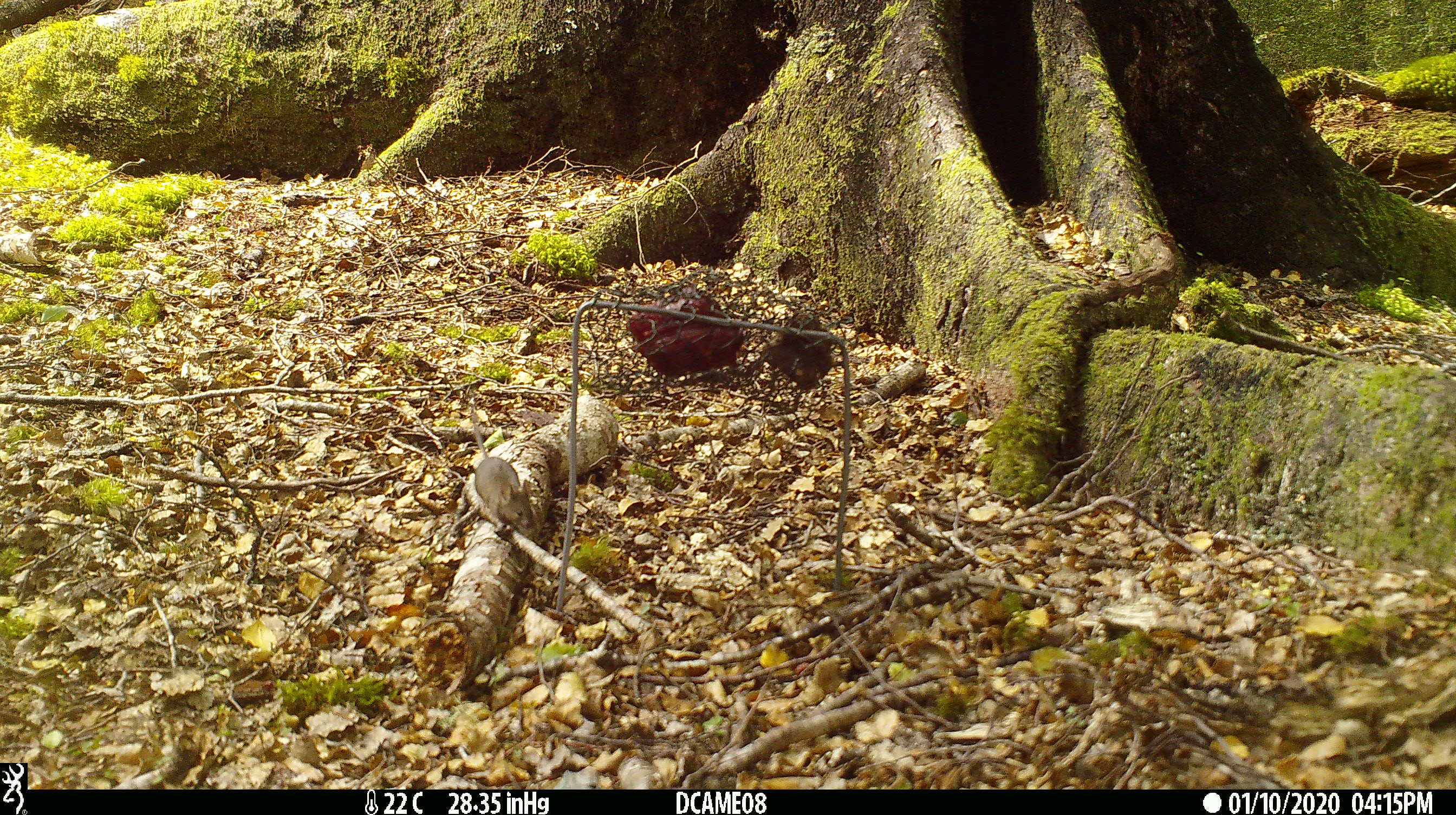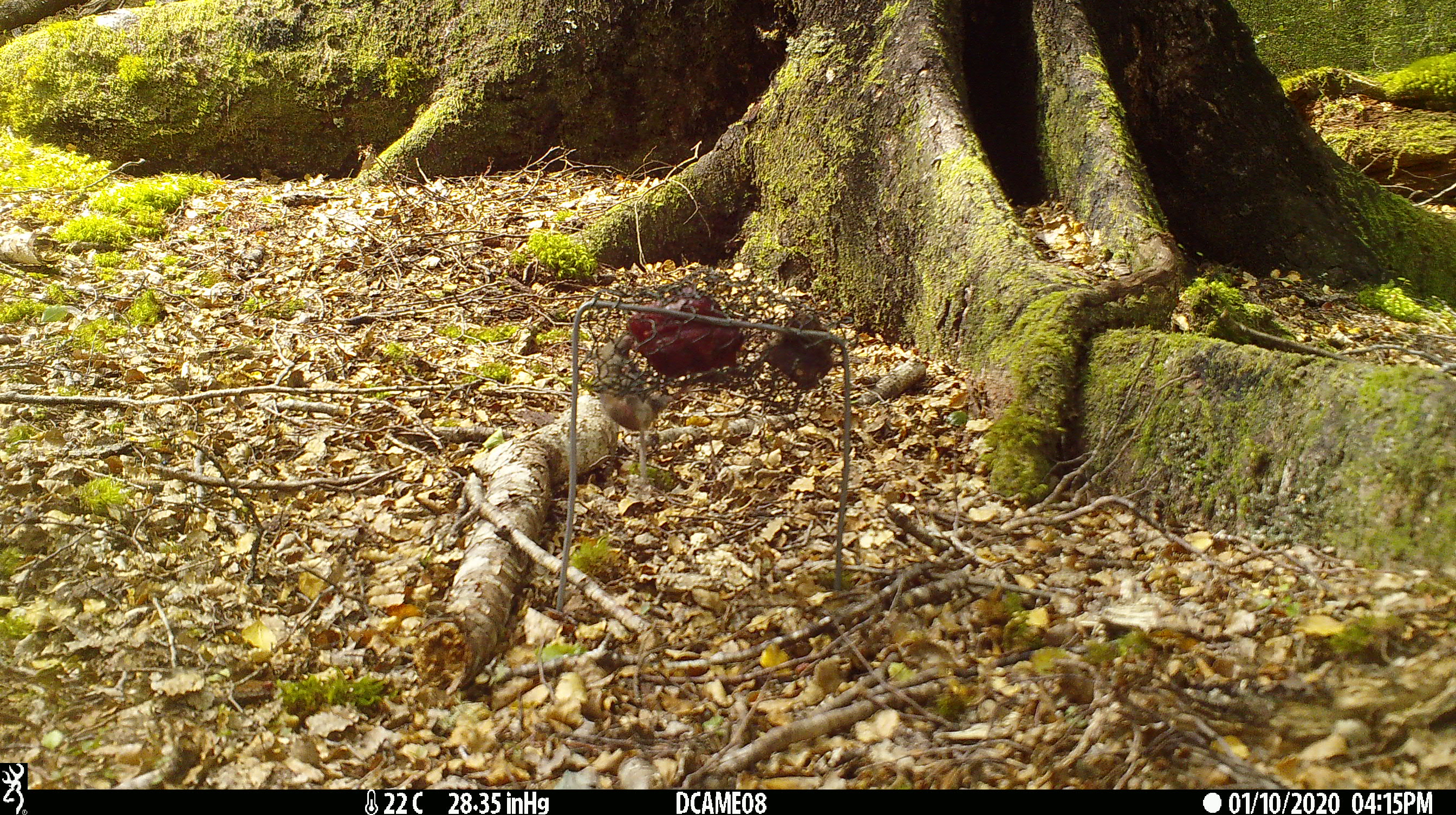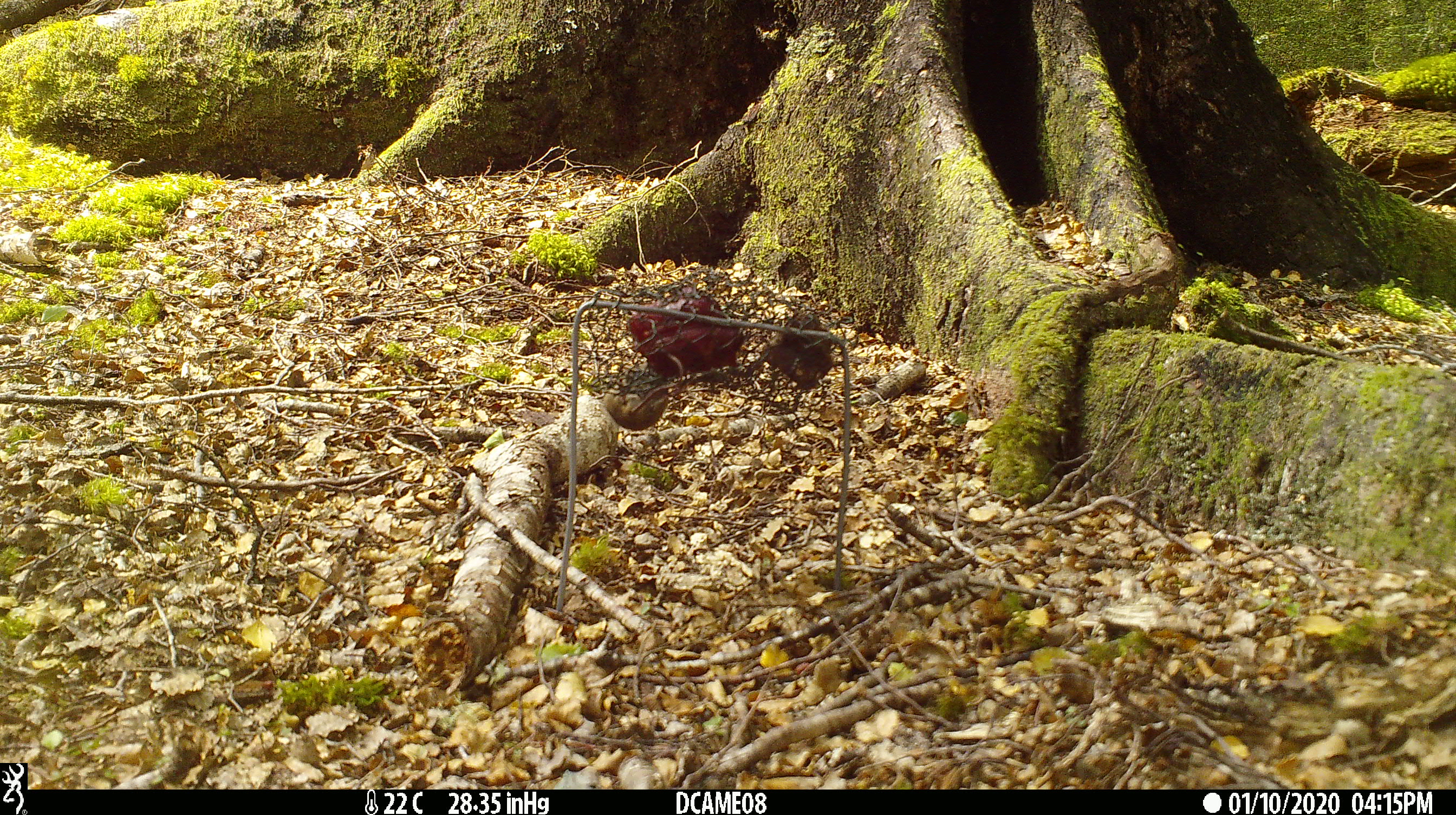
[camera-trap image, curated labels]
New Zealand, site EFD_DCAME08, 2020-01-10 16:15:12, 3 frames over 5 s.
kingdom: Animalia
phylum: Chordata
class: Mammalia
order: Rodentia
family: Muridae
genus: Mus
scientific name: Mus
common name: mouse